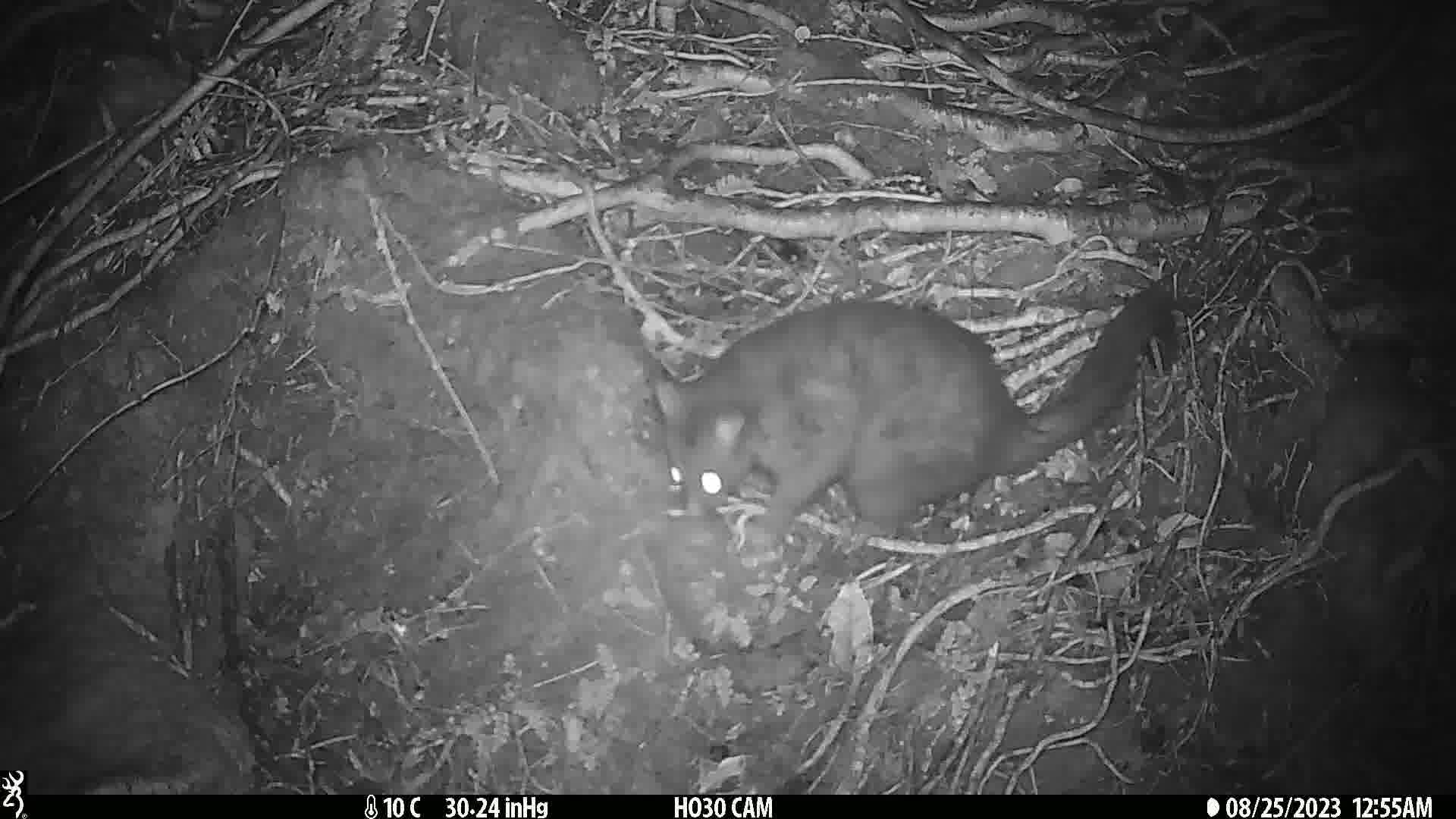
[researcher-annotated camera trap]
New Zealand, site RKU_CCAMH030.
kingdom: Animalia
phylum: Chordata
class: Mammalia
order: Diprotodontia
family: Phalangeridae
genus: Trichosurus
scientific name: Trichosurus vulpecula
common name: common brushtail possum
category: possum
Possum (common brushtail possum) (Trichosurus vulpecula).